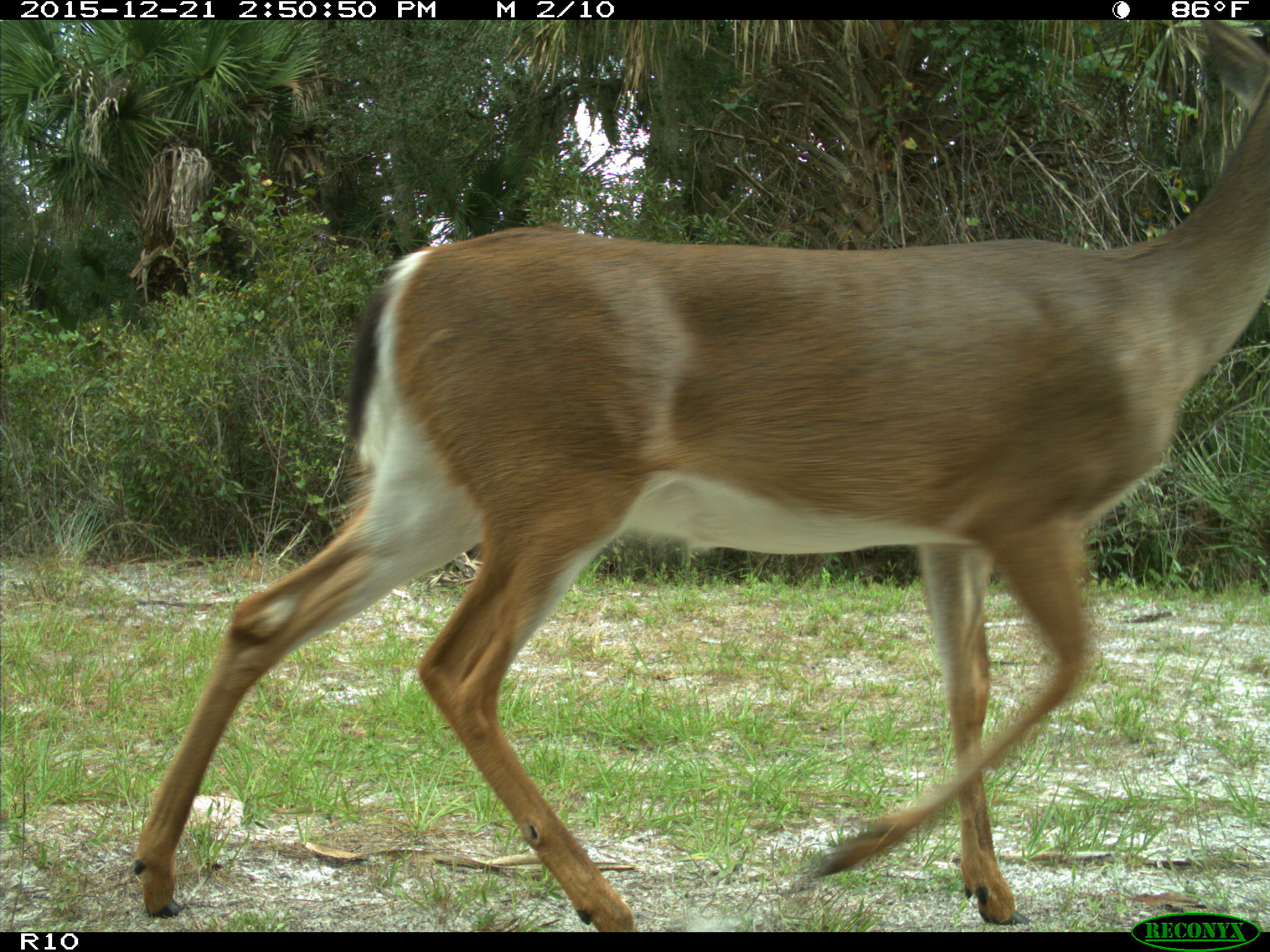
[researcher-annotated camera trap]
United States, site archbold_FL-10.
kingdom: Animalia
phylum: Chordata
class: Mammalia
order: Artiodactyla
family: Cervidae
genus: Odocoileus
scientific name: Odocoileus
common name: deer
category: unidentified deer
Unidentified deer (deer) (Odocoileus).